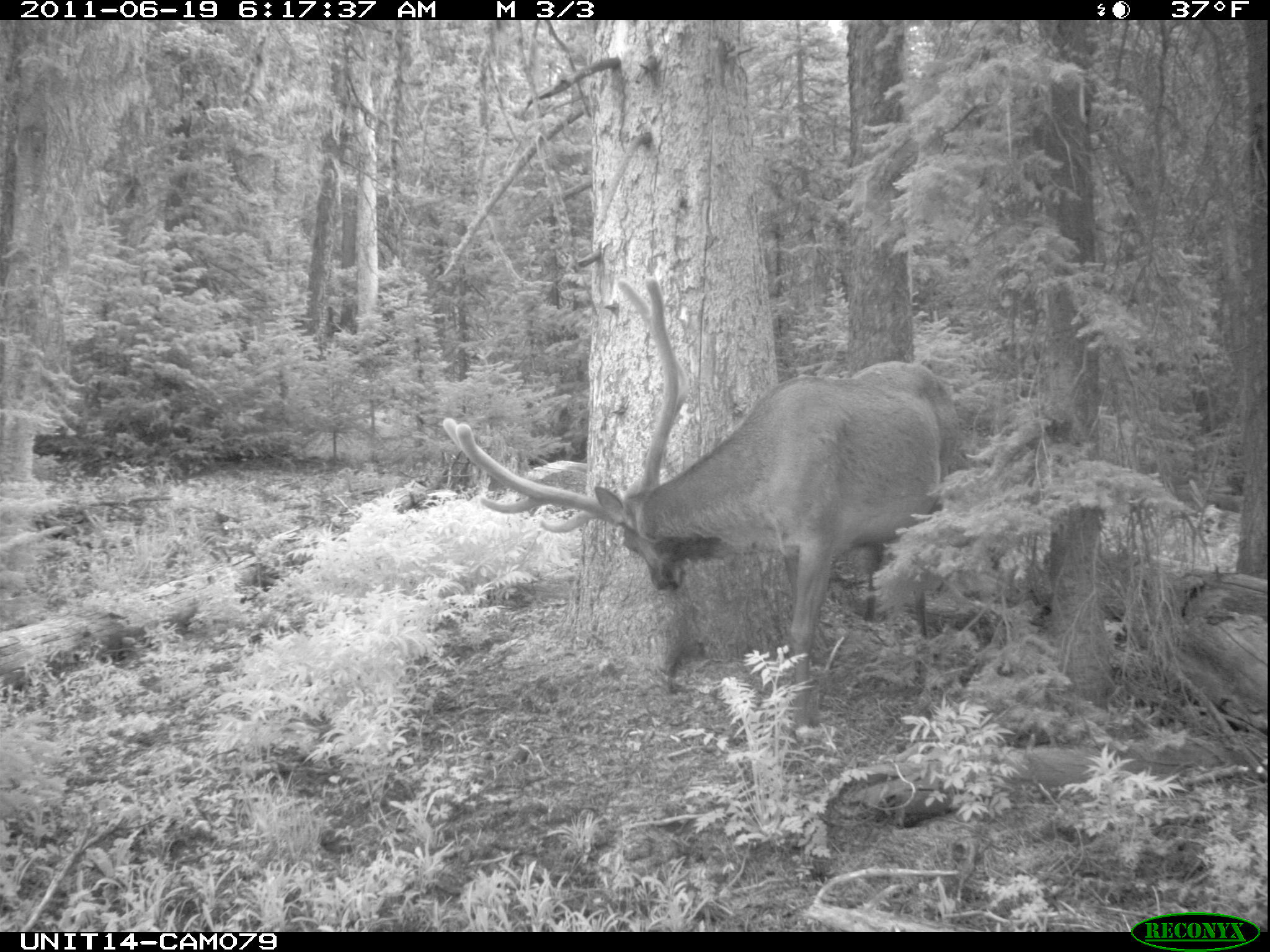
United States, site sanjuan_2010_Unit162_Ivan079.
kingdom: Animalia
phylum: Chordata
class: Mammalia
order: Artiodactyla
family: Cervidae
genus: Cervus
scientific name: Cervus elaphus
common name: red deer